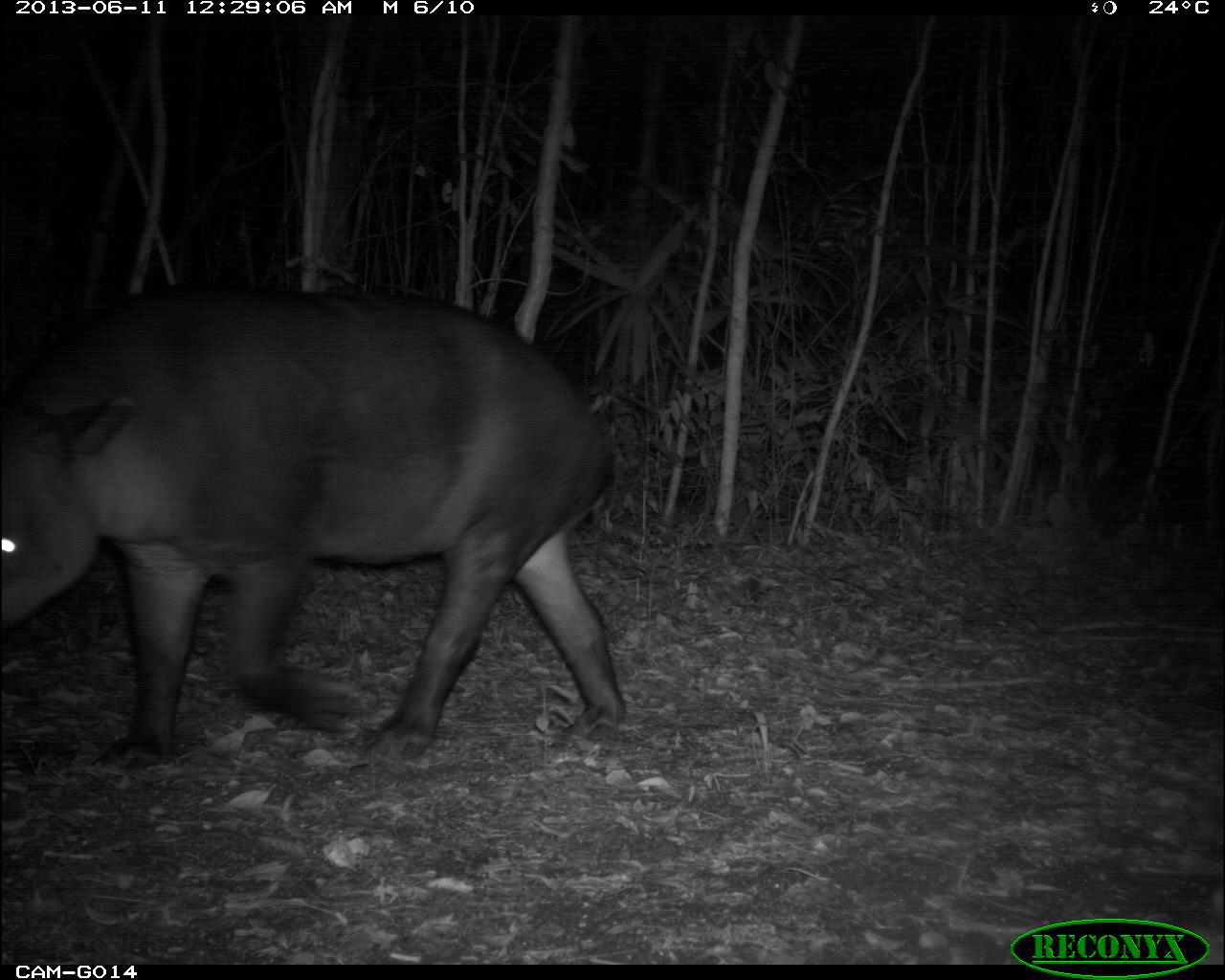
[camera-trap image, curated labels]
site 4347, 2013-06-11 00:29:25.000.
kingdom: Animalia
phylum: Chordata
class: Mammalia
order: Perissodactyla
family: Tapiridae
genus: Tapirus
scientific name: Tapirus bairdii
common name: baird's tapir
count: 1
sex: female